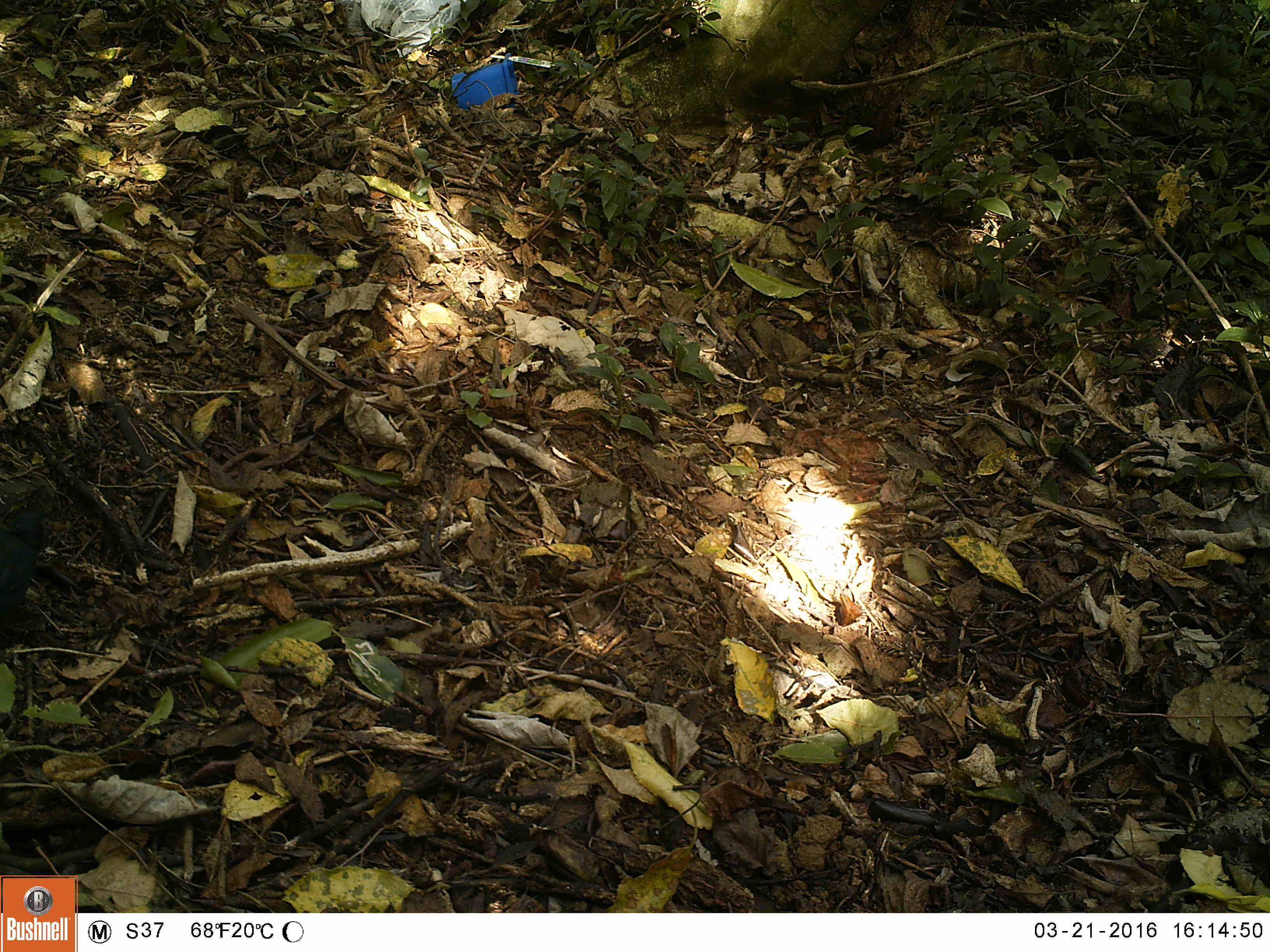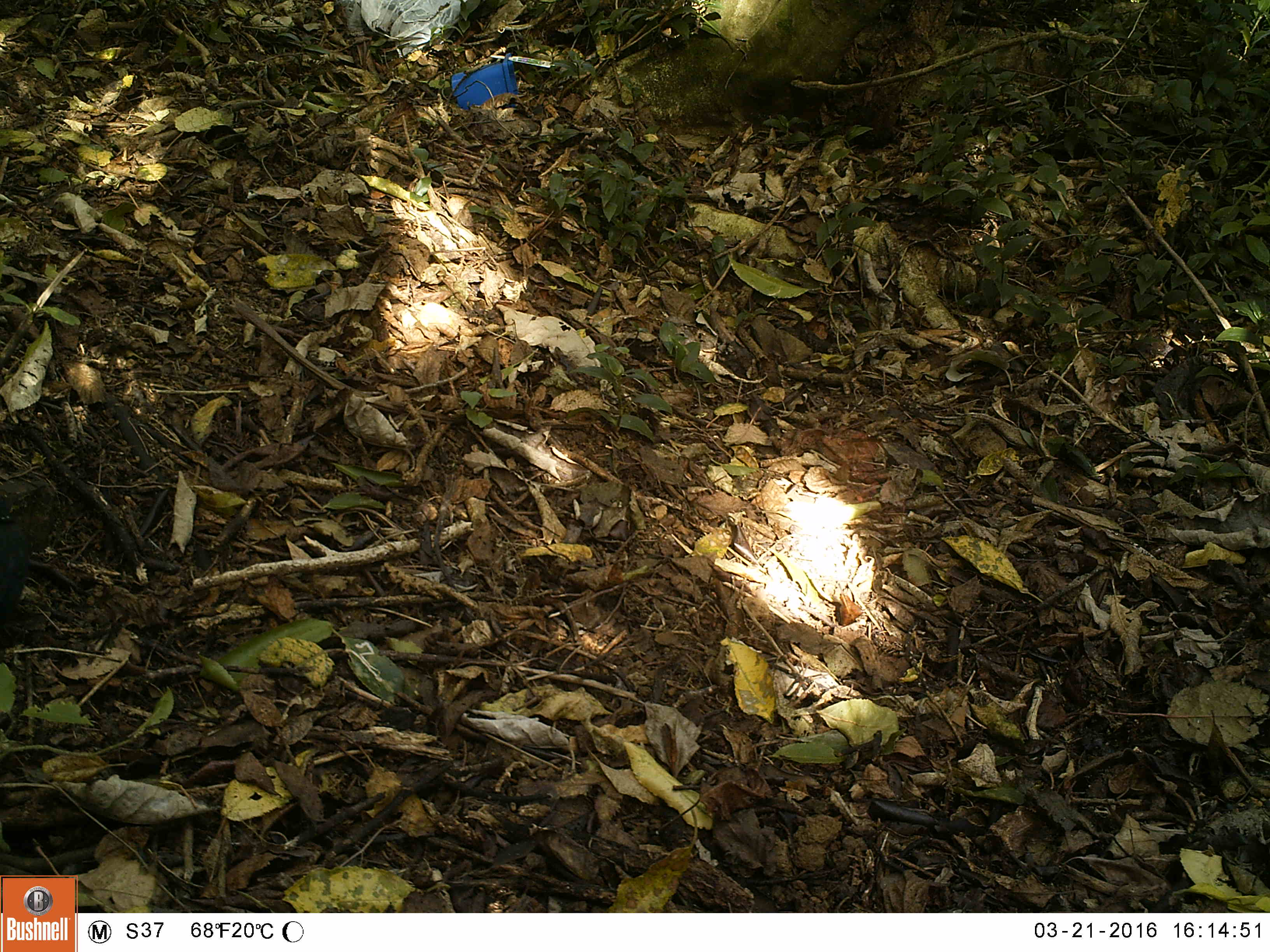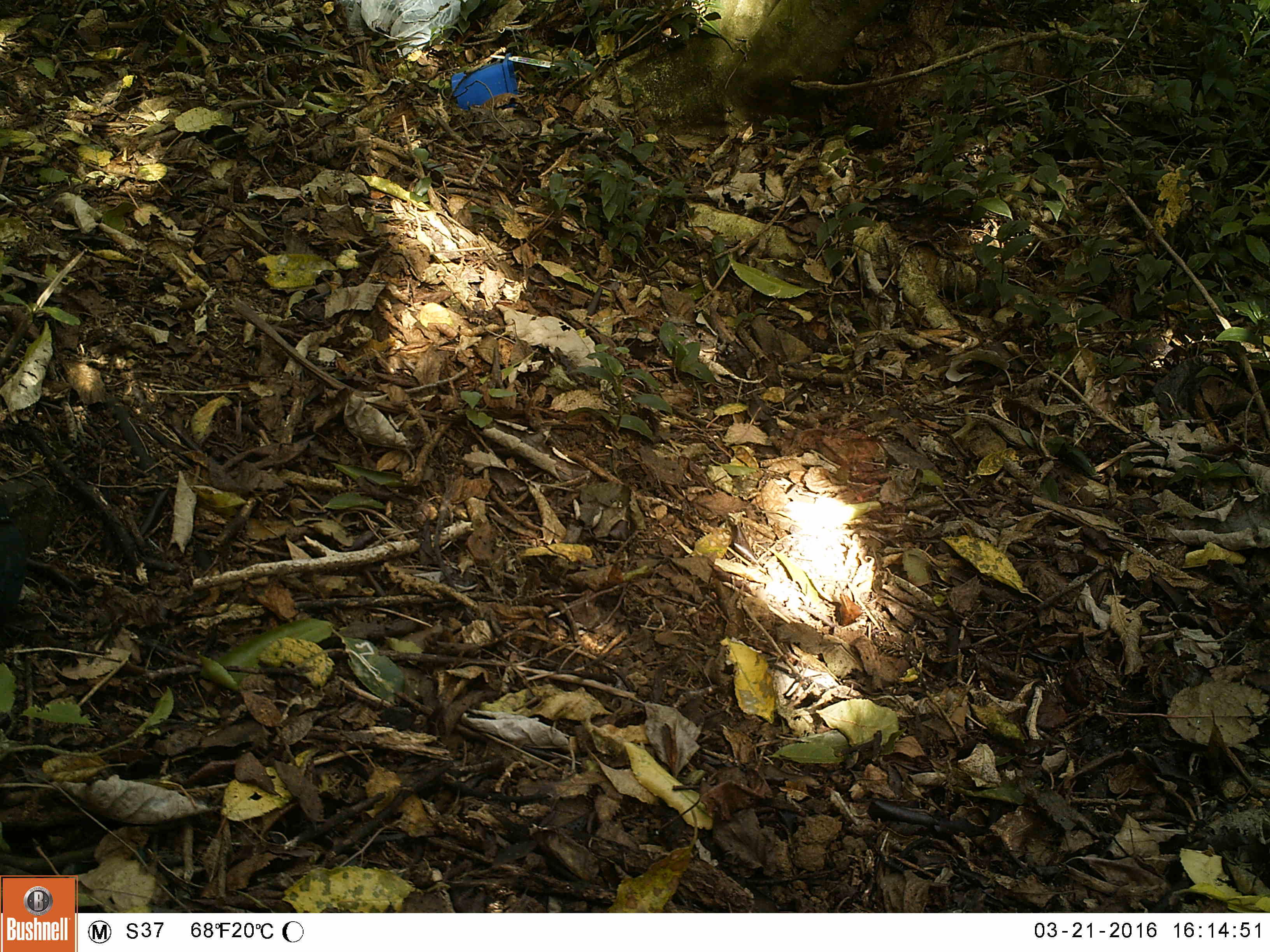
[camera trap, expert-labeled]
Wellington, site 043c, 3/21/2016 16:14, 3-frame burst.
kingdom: Animalia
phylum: Chordata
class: Aves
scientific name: Aves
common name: bird